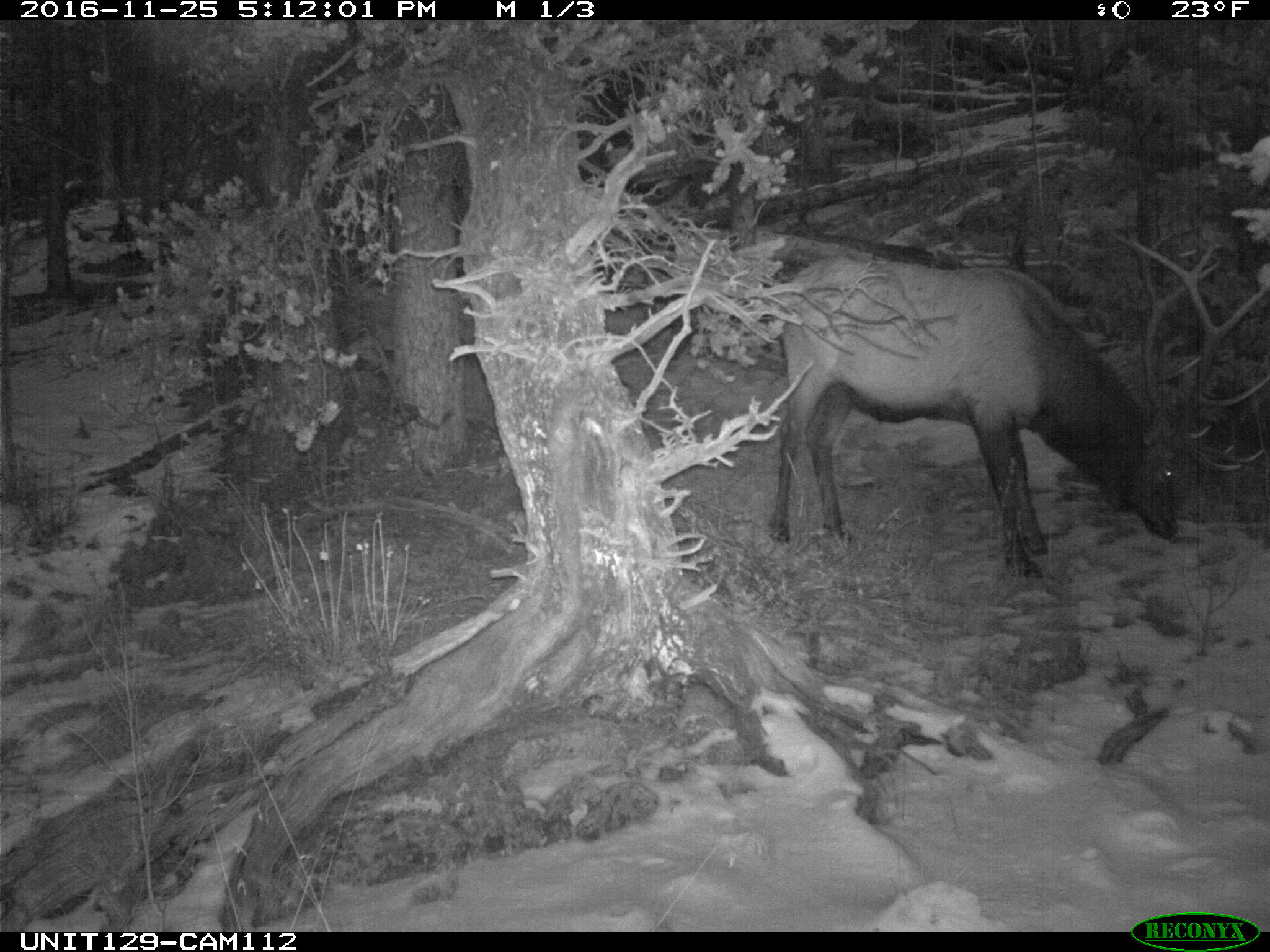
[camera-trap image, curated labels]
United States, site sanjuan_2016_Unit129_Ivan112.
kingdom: Animalia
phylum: Chordata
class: Mammalia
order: Artiodactyla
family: Cervidae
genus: Cervus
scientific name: Cervus elaphus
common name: red deer